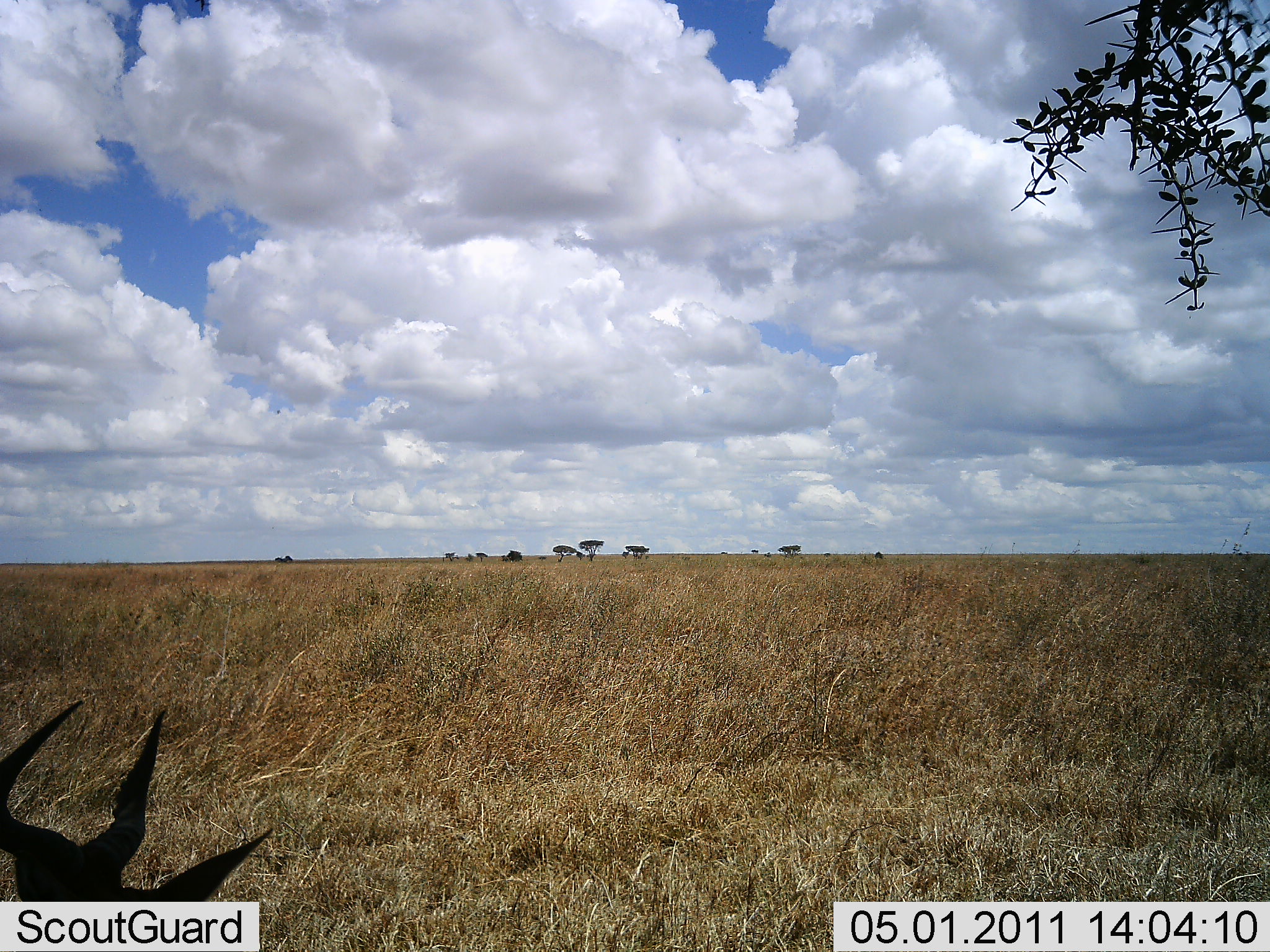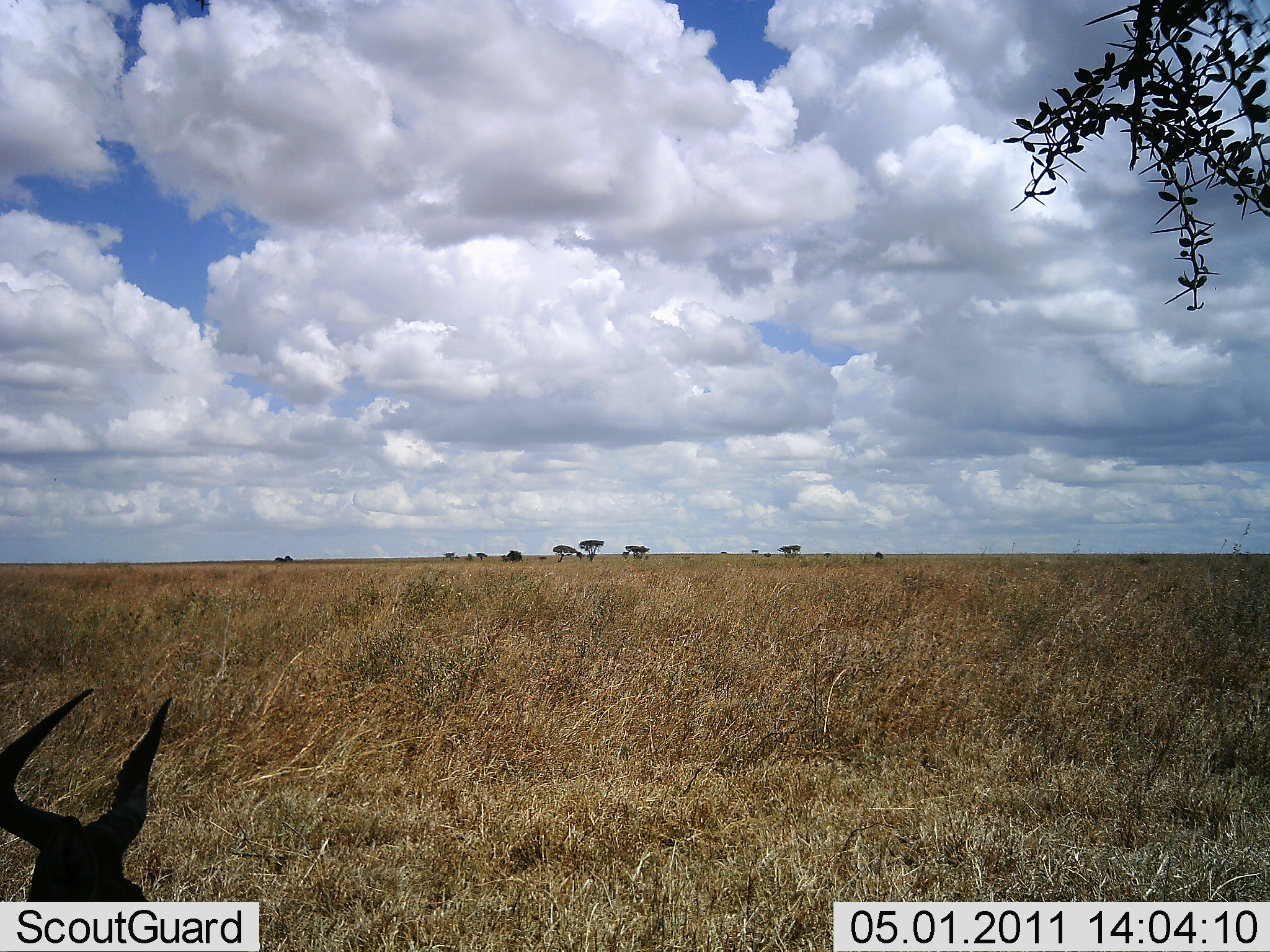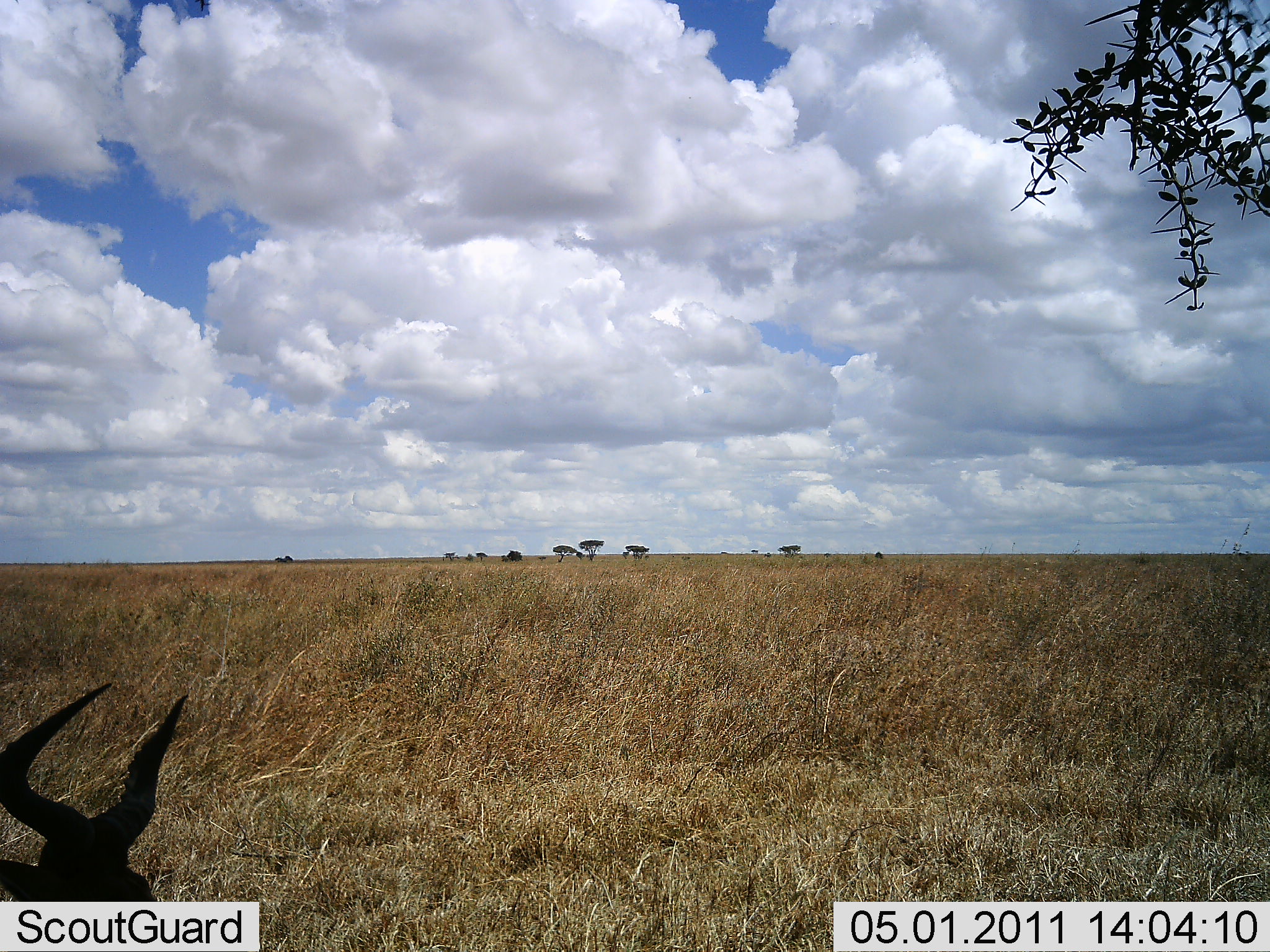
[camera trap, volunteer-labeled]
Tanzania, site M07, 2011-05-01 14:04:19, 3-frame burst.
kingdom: Animalia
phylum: Chordata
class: Mammalia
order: Artiodactyla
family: Bovidae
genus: Alcelaphus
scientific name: Alcelaphus buselaphus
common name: hartebeest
Hartebeest (Alcelaphus buselaphus), count 1. Behavior (volunteer vote fractions): standing 18%, resting 64%, moving 9%, interacting 0%. Young present (vote fraction): 0%. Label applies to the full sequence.